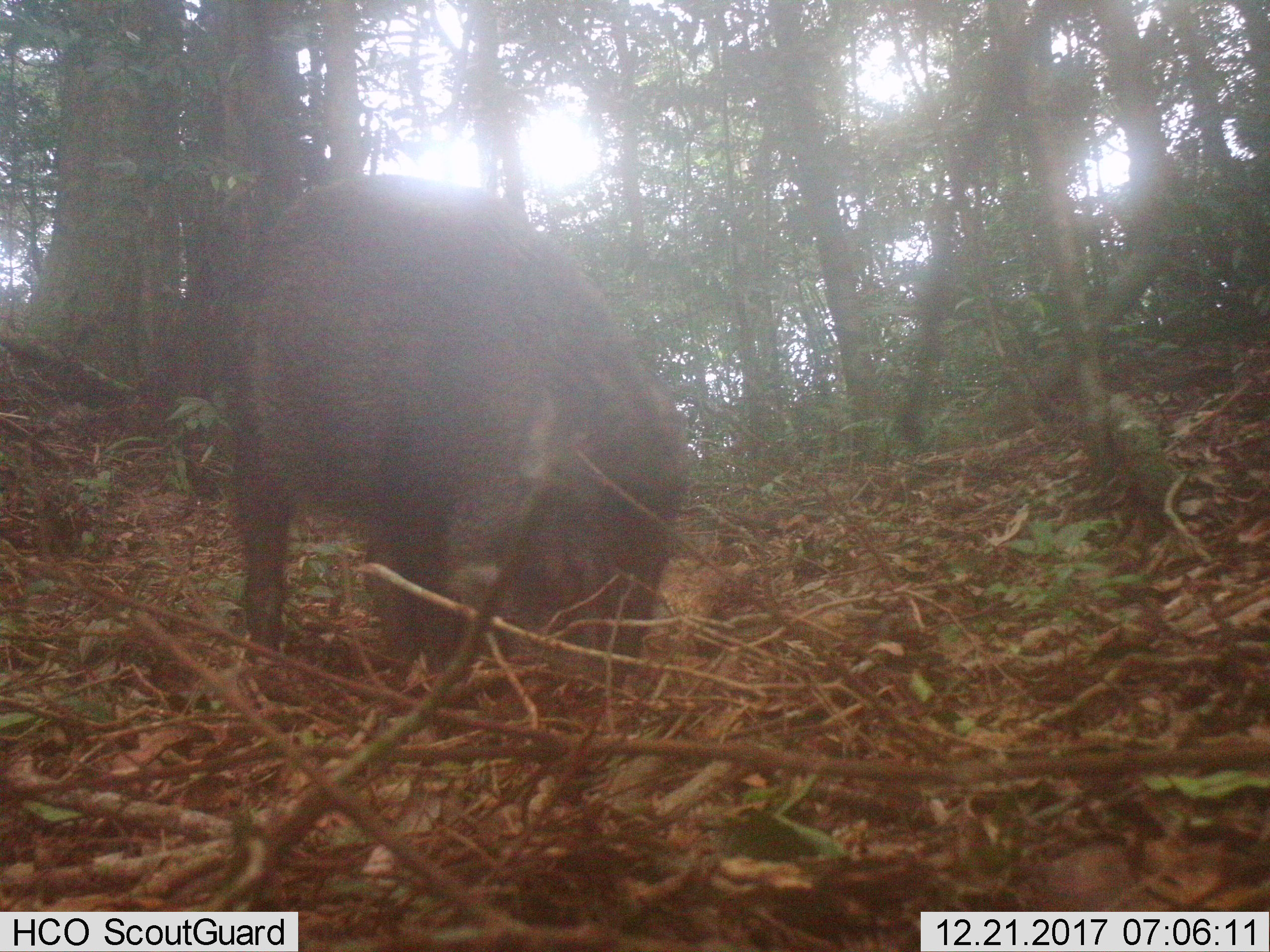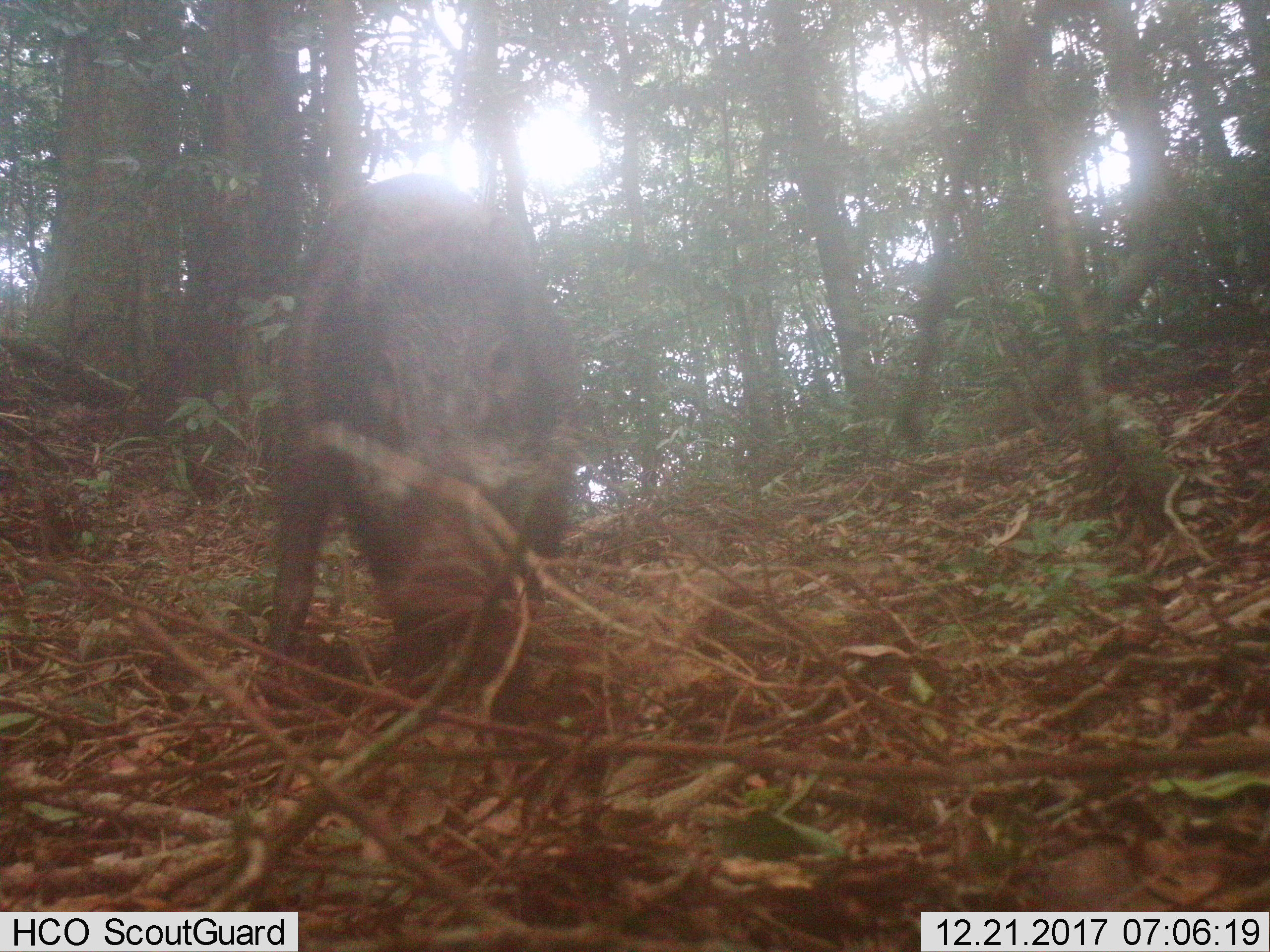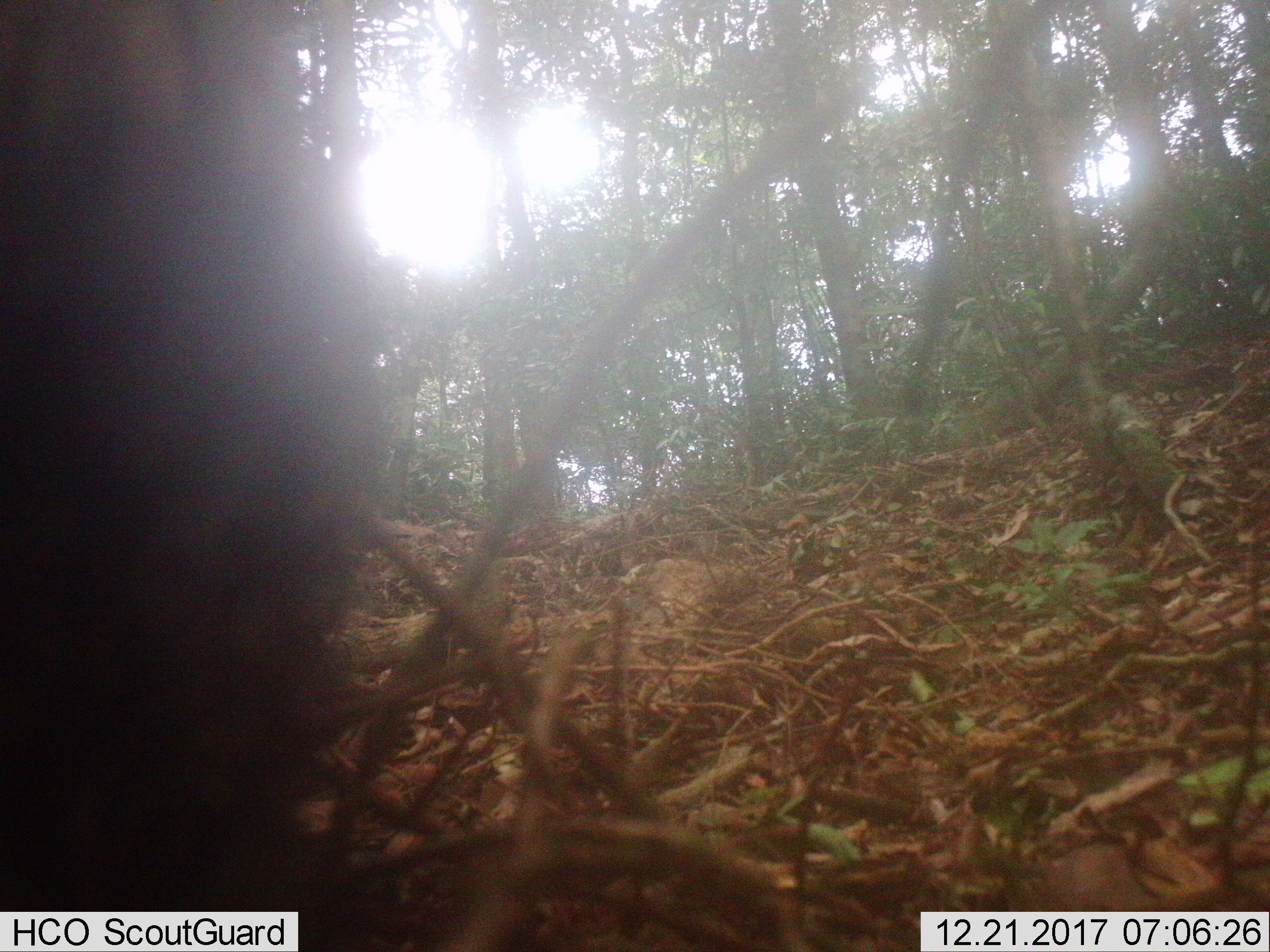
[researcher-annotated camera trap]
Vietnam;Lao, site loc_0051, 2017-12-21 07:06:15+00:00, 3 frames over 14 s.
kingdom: Animalia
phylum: Chordata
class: Mammalia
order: Artiodactyla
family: Suidae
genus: Sus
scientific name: Sus scrofa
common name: eurasian wild pig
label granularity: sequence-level